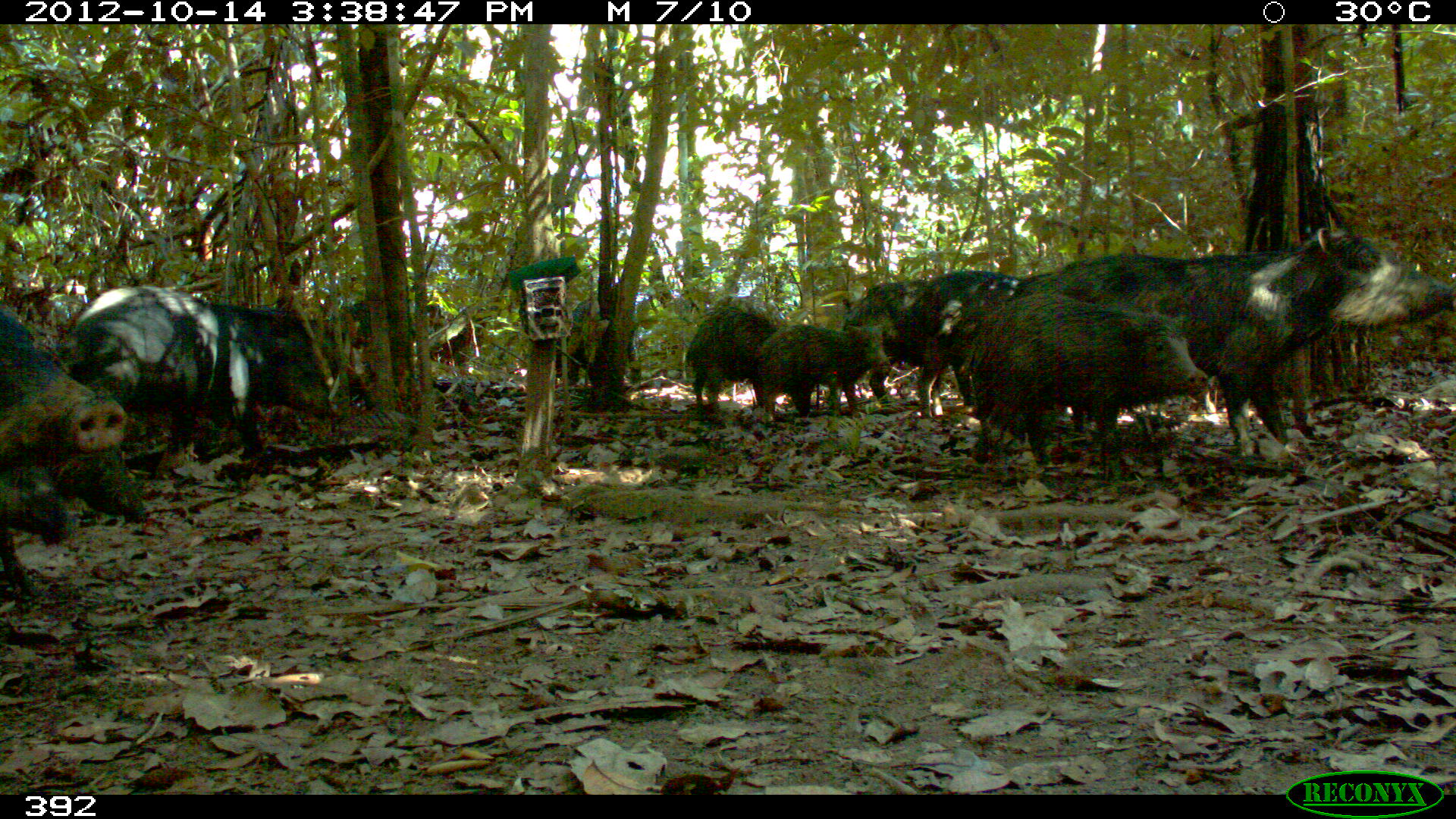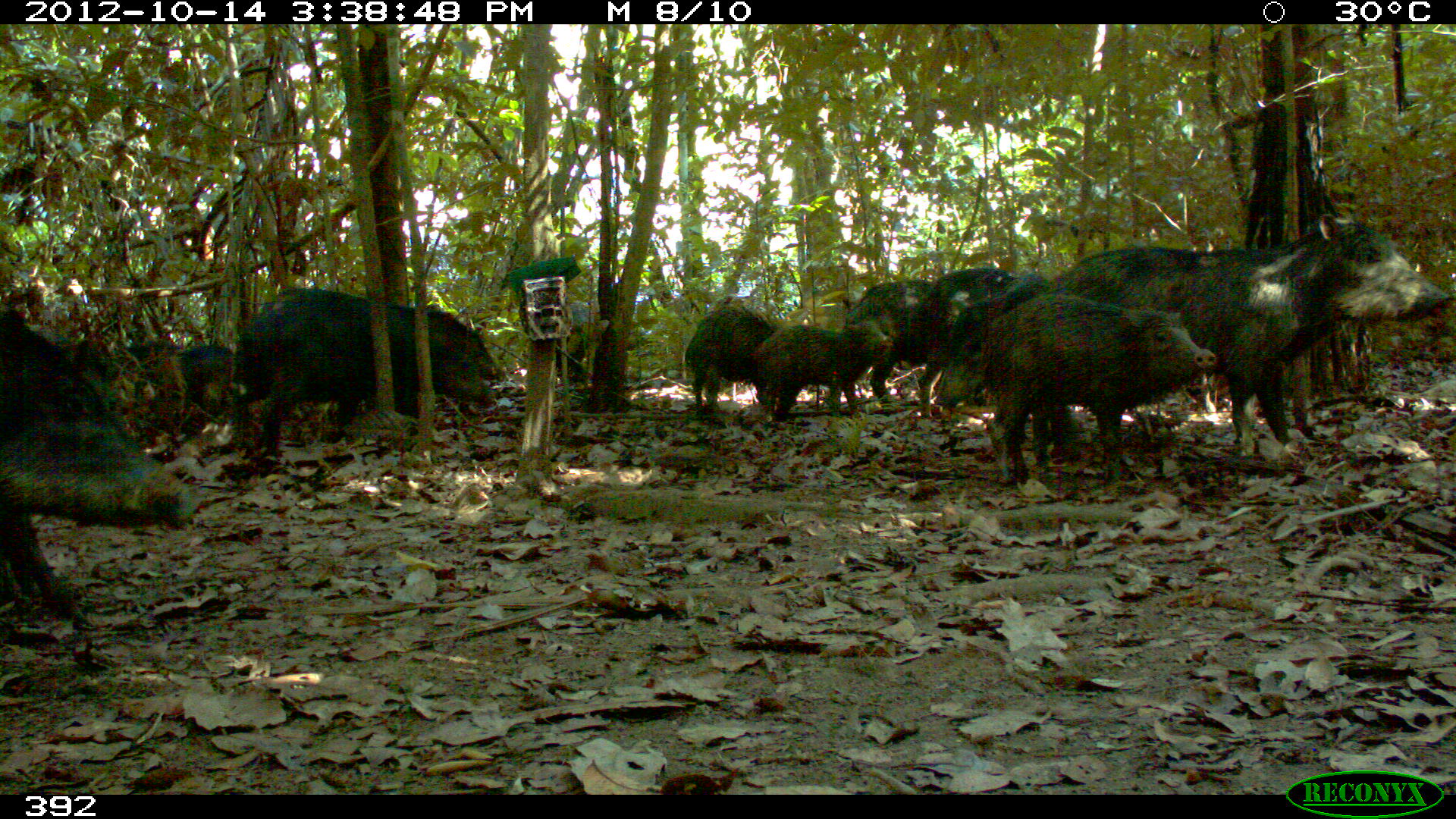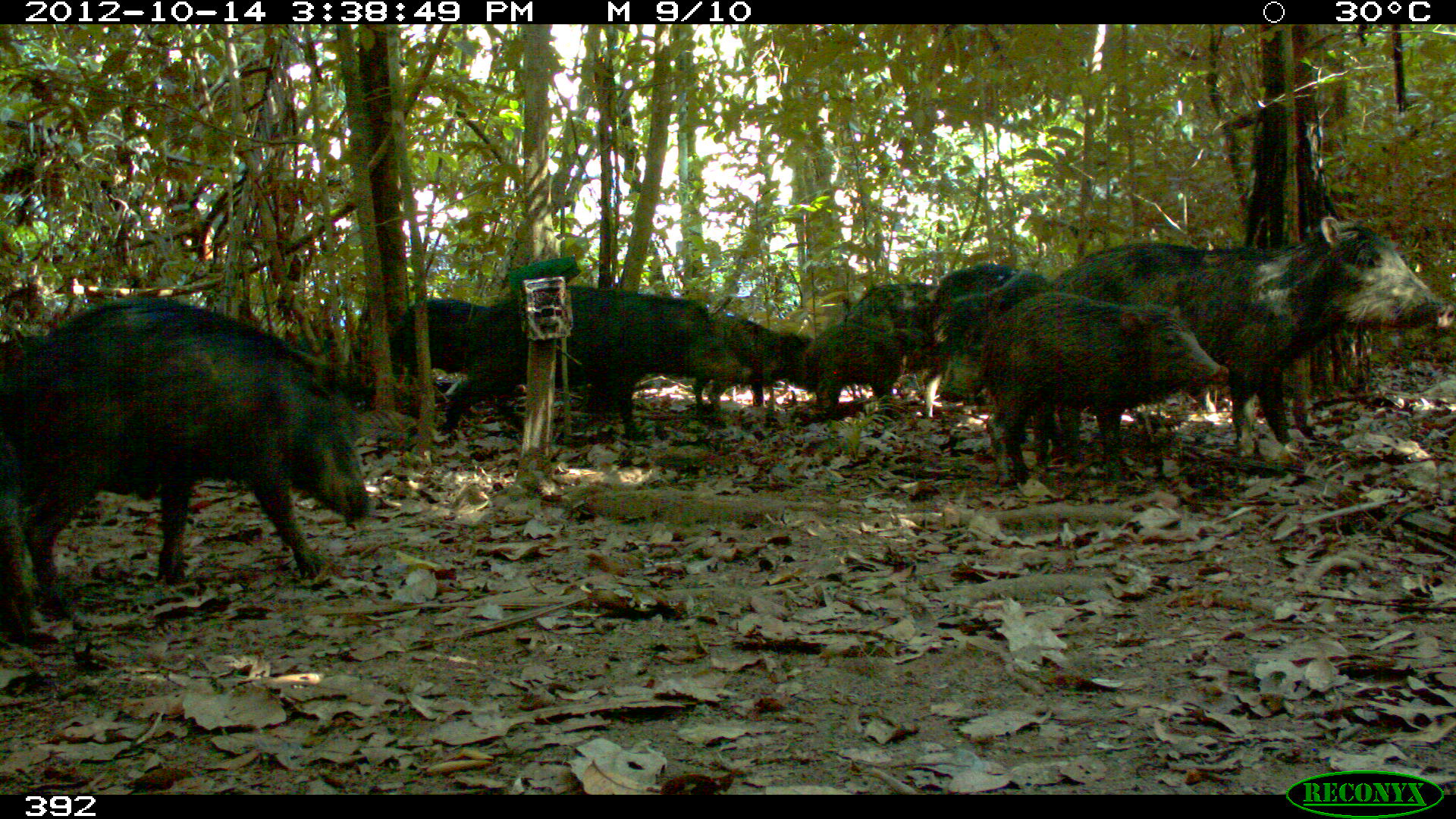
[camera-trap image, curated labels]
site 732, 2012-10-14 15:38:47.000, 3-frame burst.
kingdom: Animalia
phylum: Chordata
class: Mammalia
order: Artiodactyla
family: Tayassuidae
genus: Tayassu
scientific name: Tayassu pecari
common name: white-lipped peccary